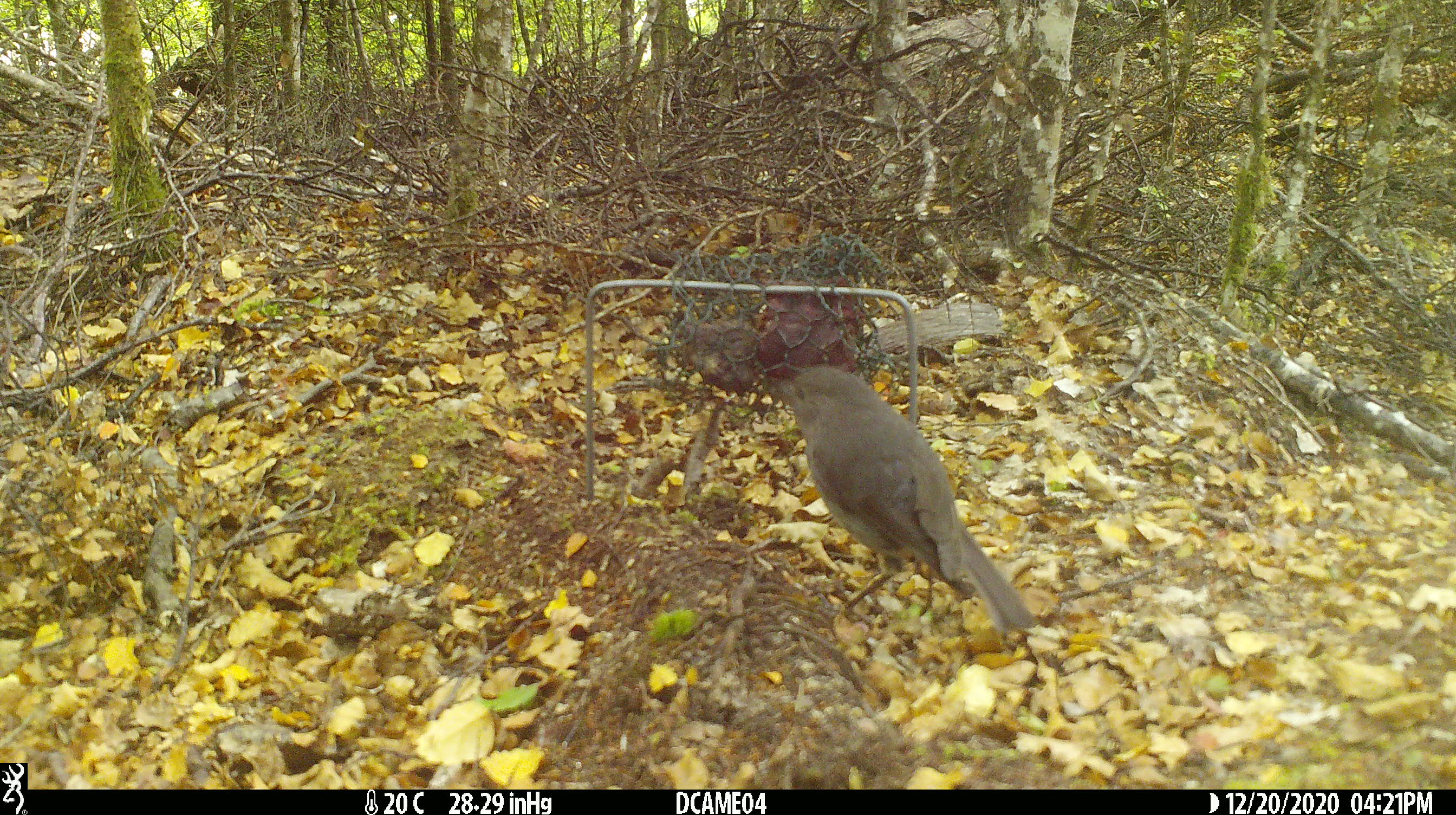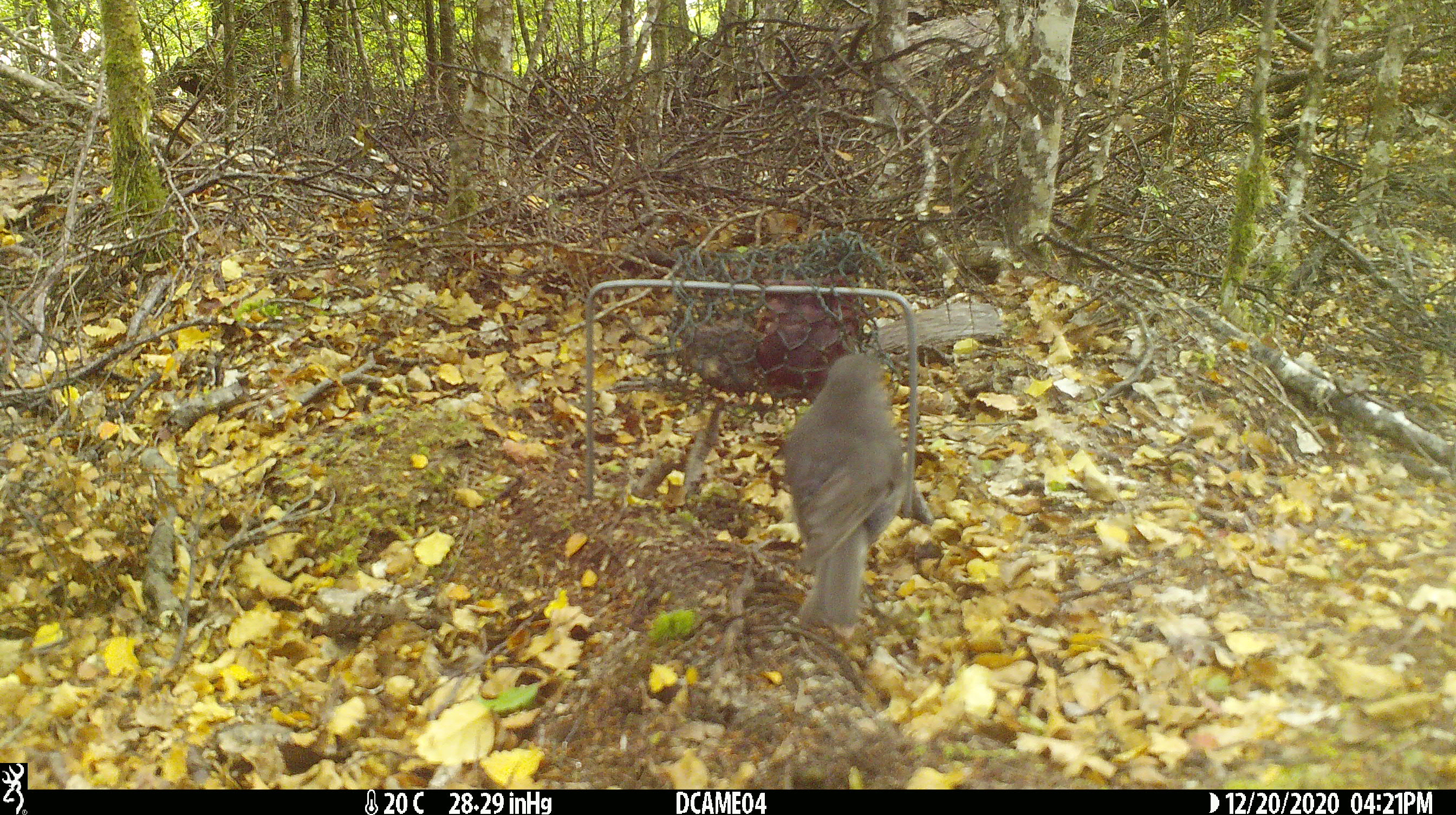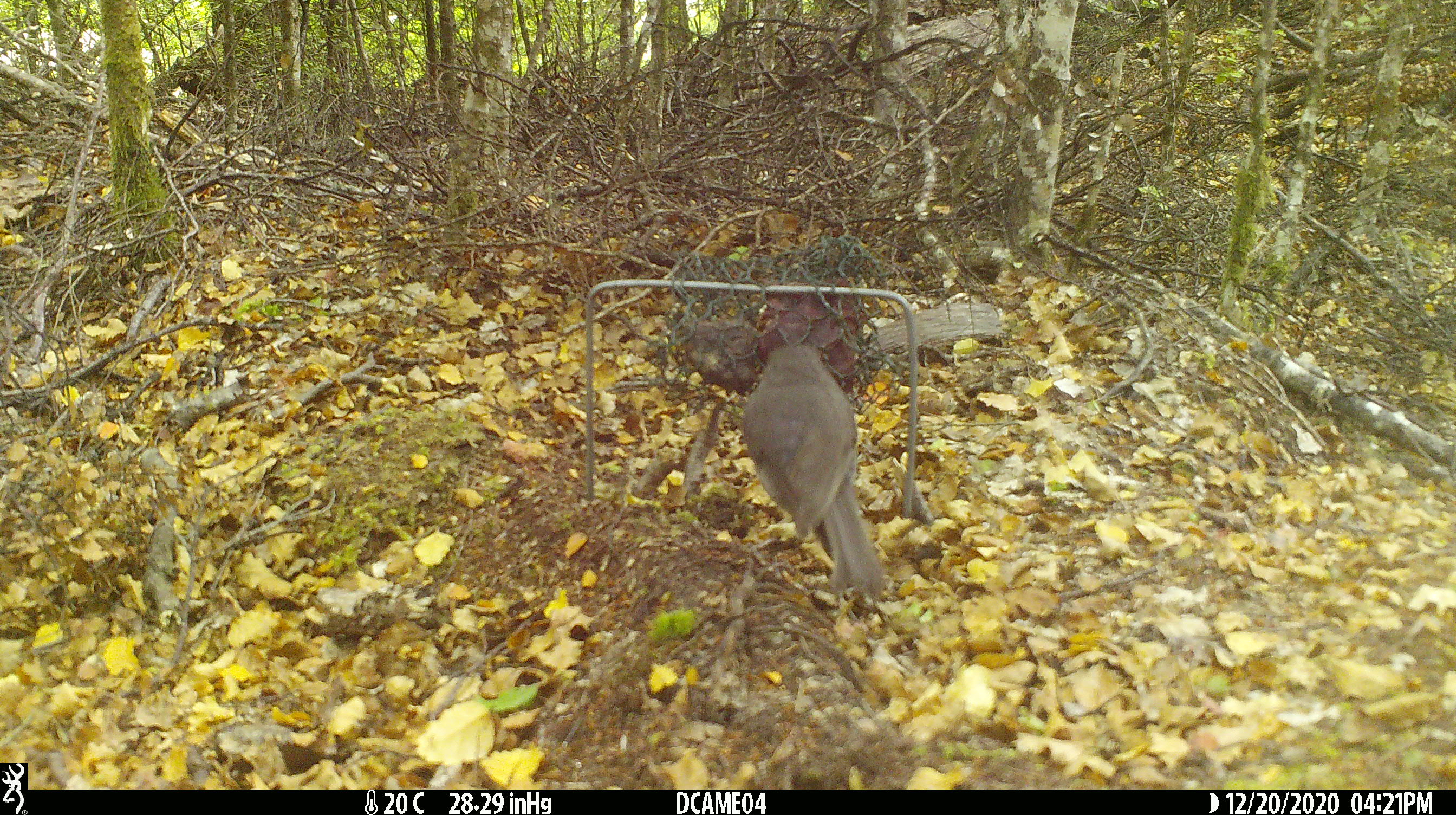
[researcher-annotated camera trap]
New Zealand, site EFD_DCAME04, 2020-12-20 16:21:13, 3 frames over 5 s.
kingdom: Animalia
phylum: Chordata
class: Aves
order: Passeriformes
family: Petroicidae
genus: Petroica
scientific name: Petroica australis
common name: new zealand robin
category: robin